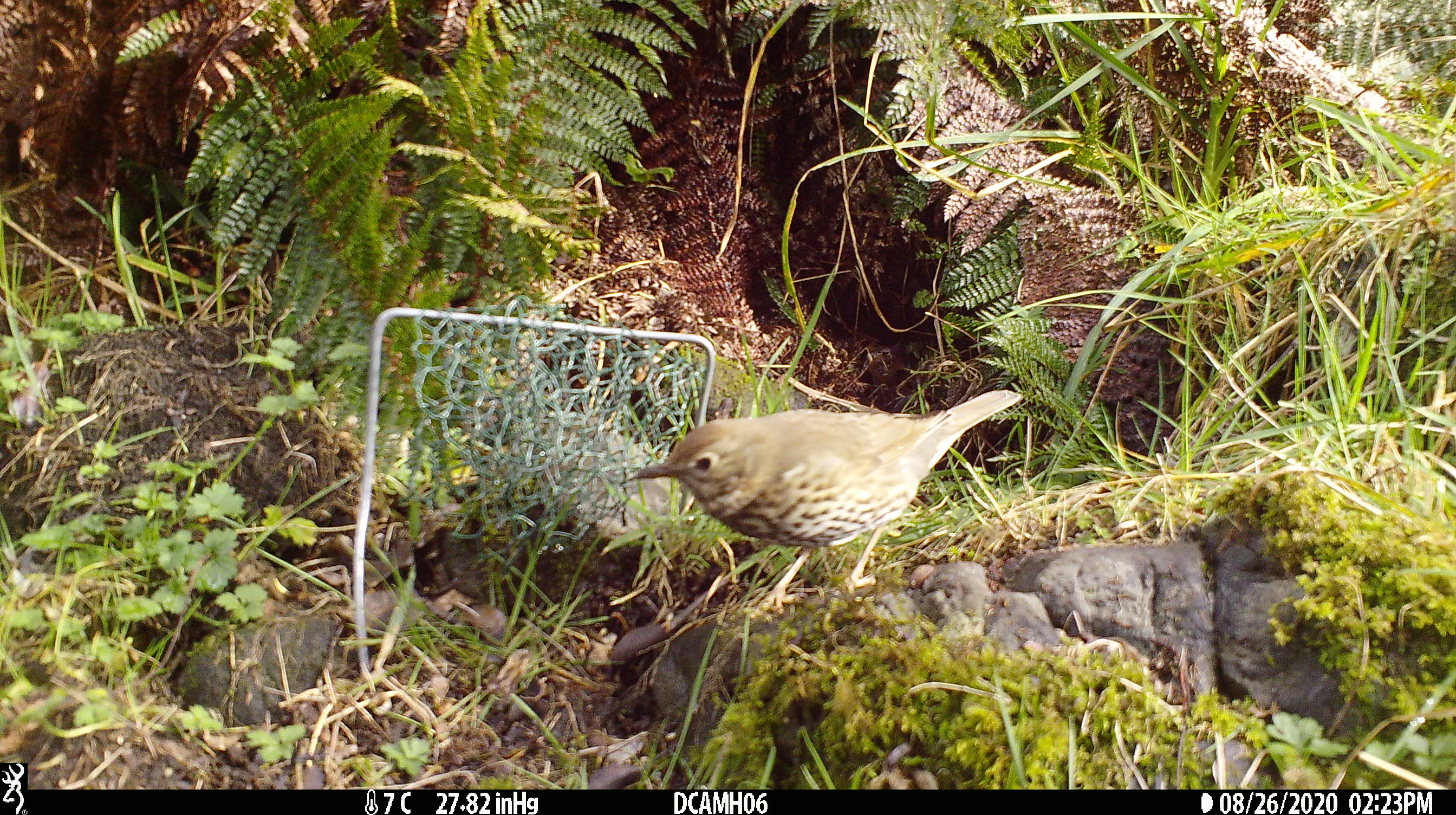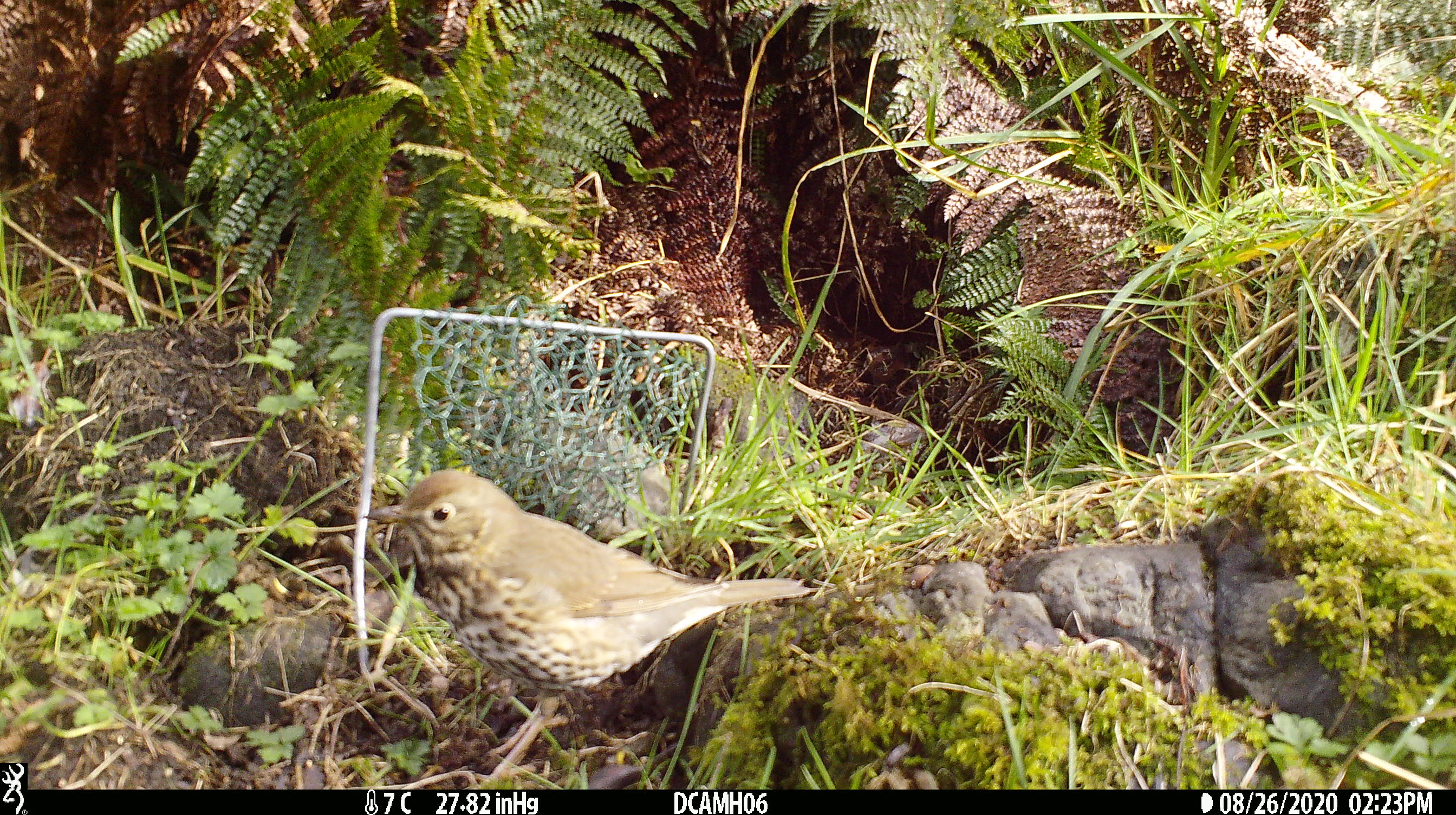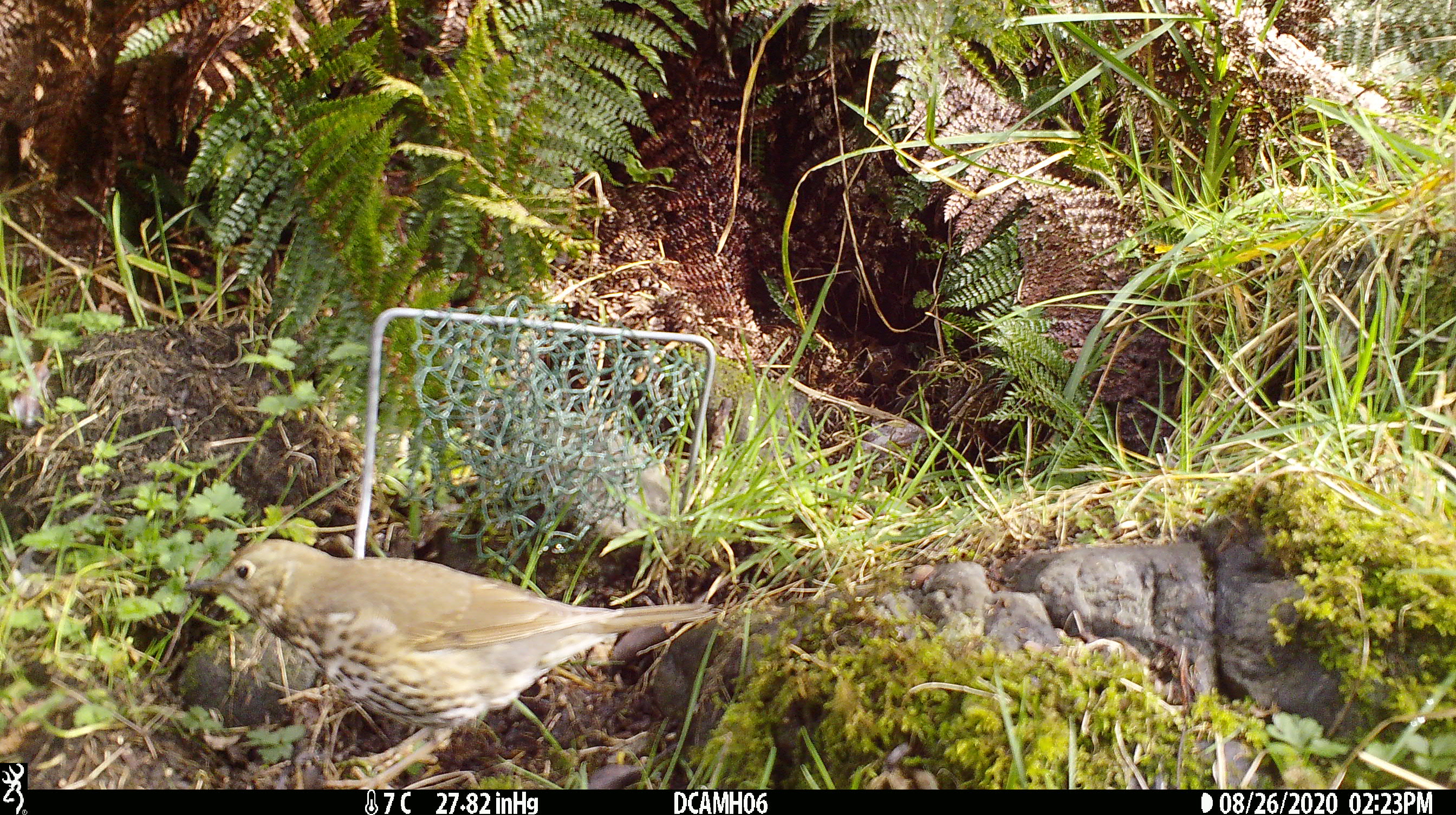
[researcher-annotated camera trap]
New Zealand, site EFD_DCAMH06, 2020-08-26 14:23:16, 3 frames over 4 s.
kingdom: Animalia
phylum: Chordata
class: Aves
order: Passeriformes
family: Turdidae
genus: Turdus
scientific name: Turdus philomelos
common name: song thrush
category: thrush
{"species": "thrush (song thrush) (Turdus philomelos)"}